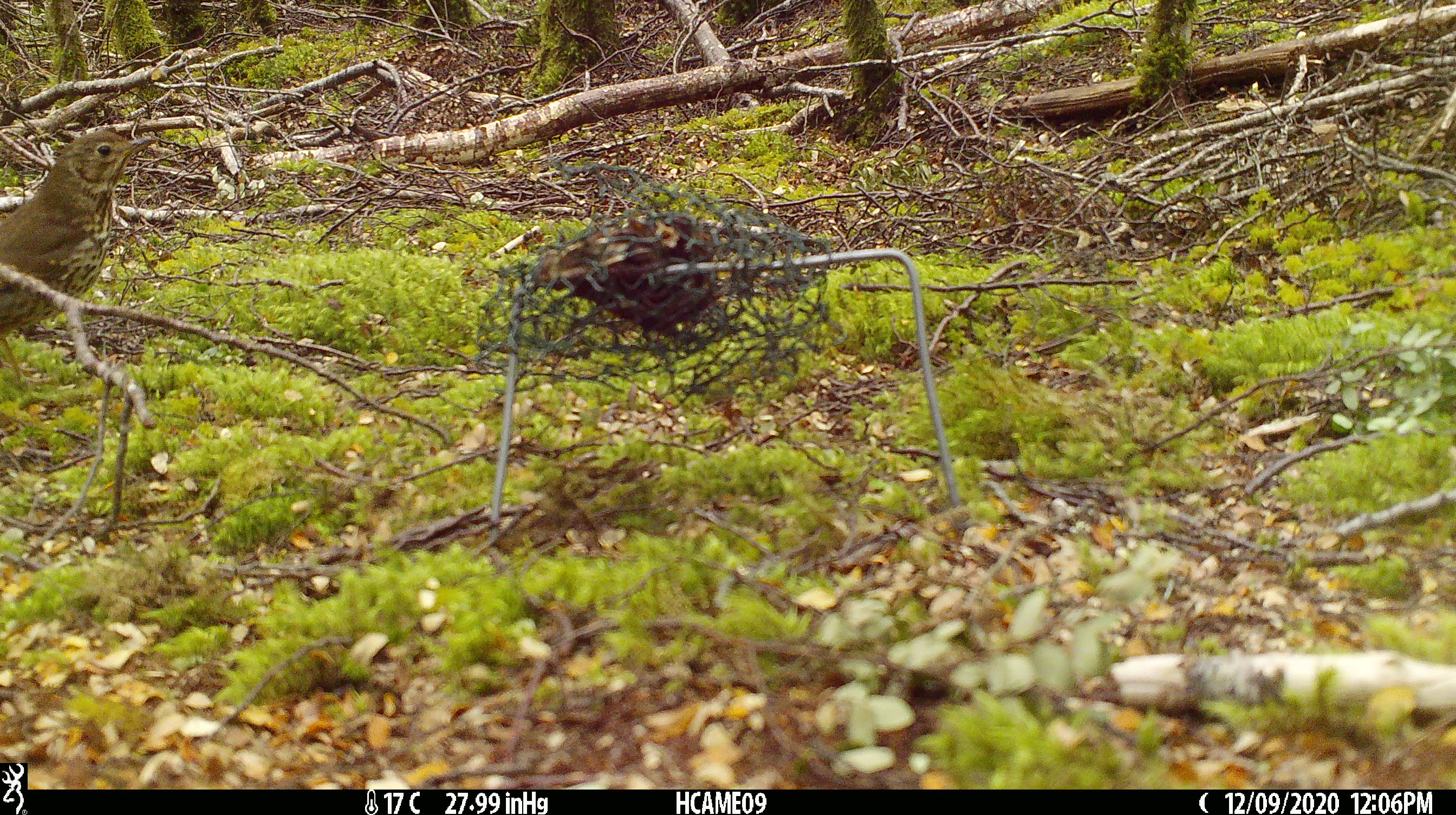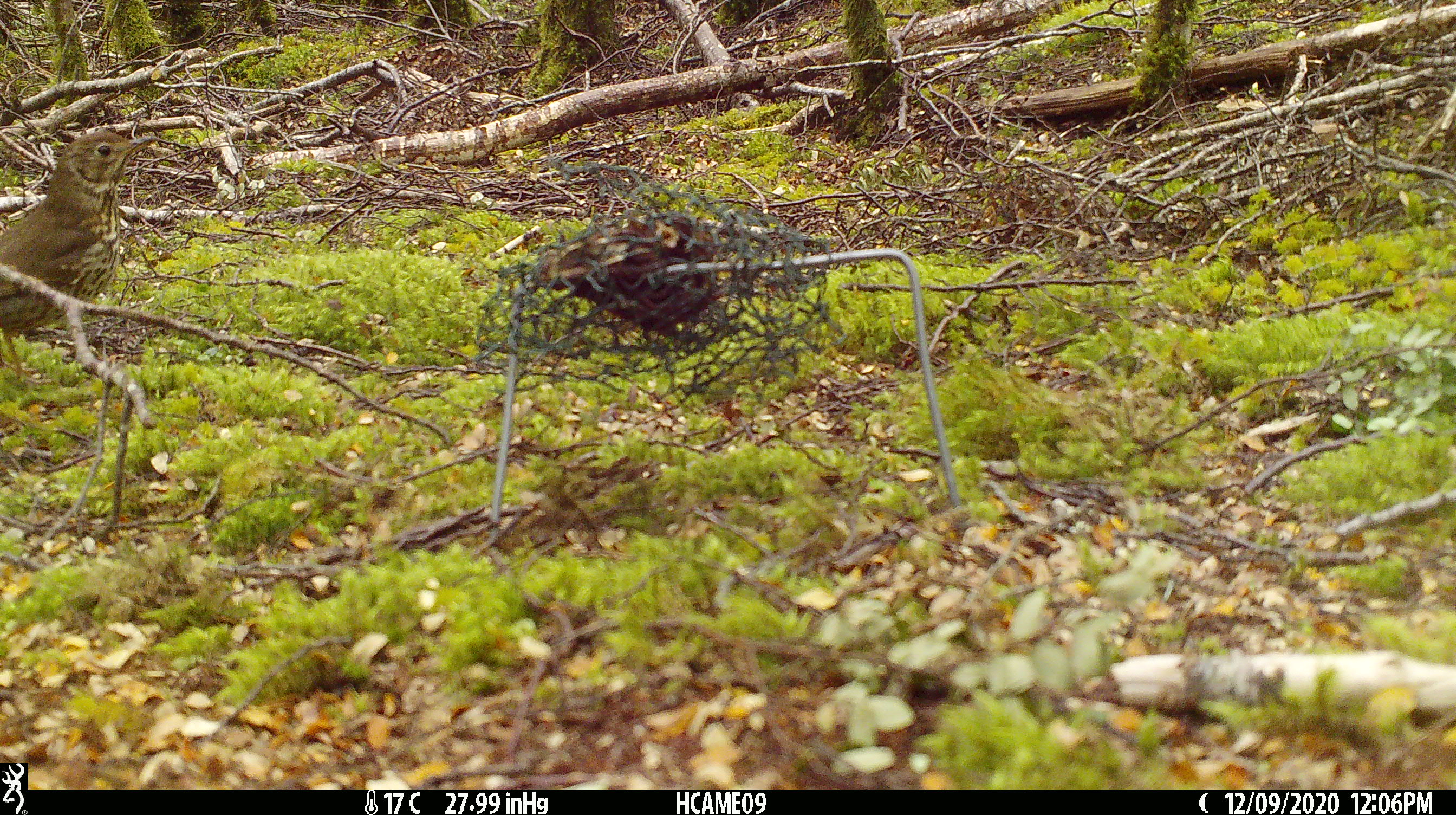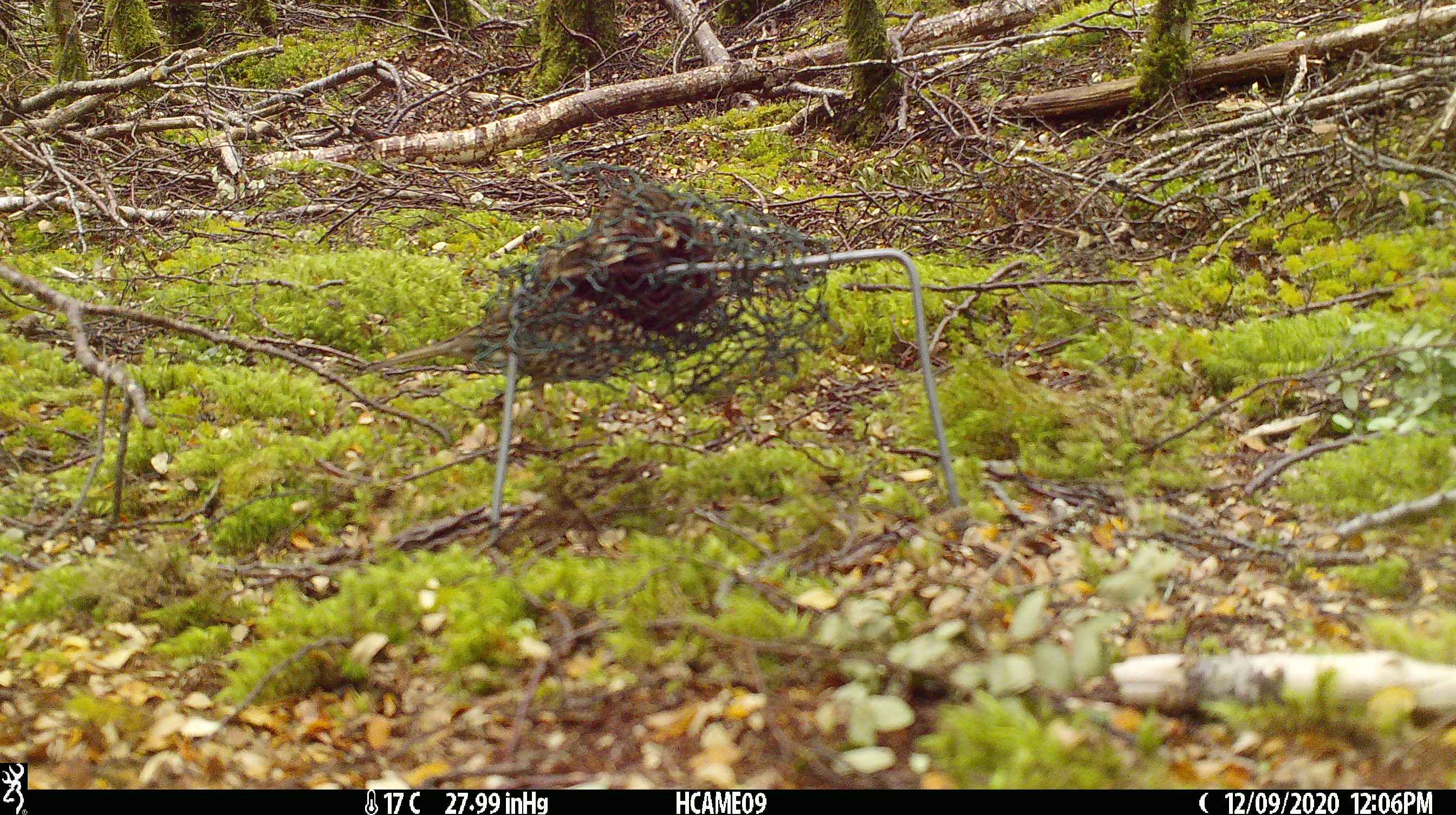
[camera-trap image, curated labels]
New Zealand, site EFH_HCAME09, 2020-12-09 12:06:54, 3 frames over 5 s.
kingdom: Animalia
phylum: Chordata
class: Aves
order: Passeriformes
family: Turdidae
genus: Turdus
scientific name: Turdus philomelos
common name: song thrush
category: thrush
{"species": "thrush (song thrush) (Turdus philomelos)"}